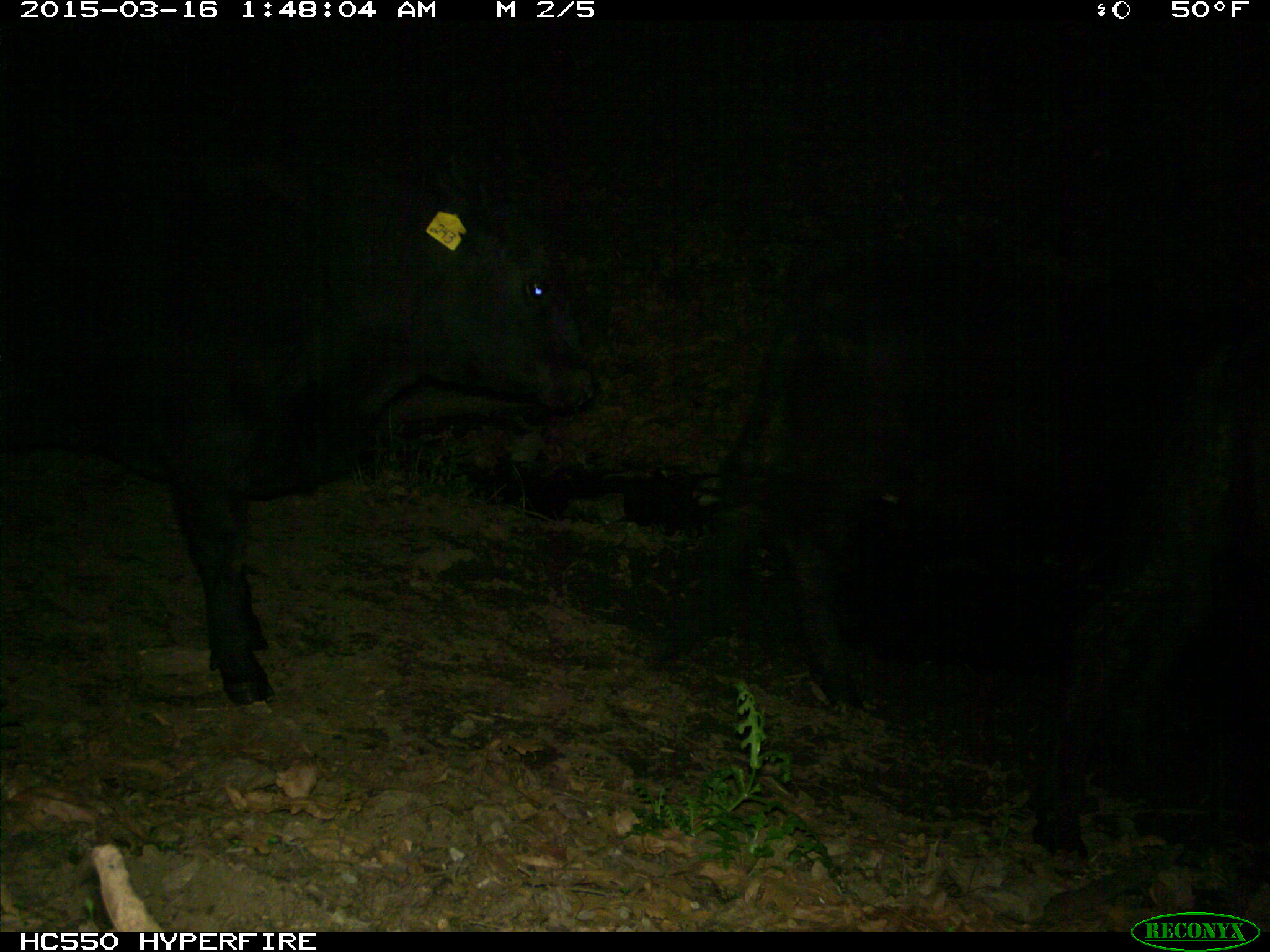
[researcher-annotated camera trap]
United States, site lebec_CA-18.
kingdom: Animalia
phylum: Chordata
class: Mammalia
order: Artiodactyla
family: Bovidae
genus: Bos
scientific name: Bos taurus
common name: domestic cow